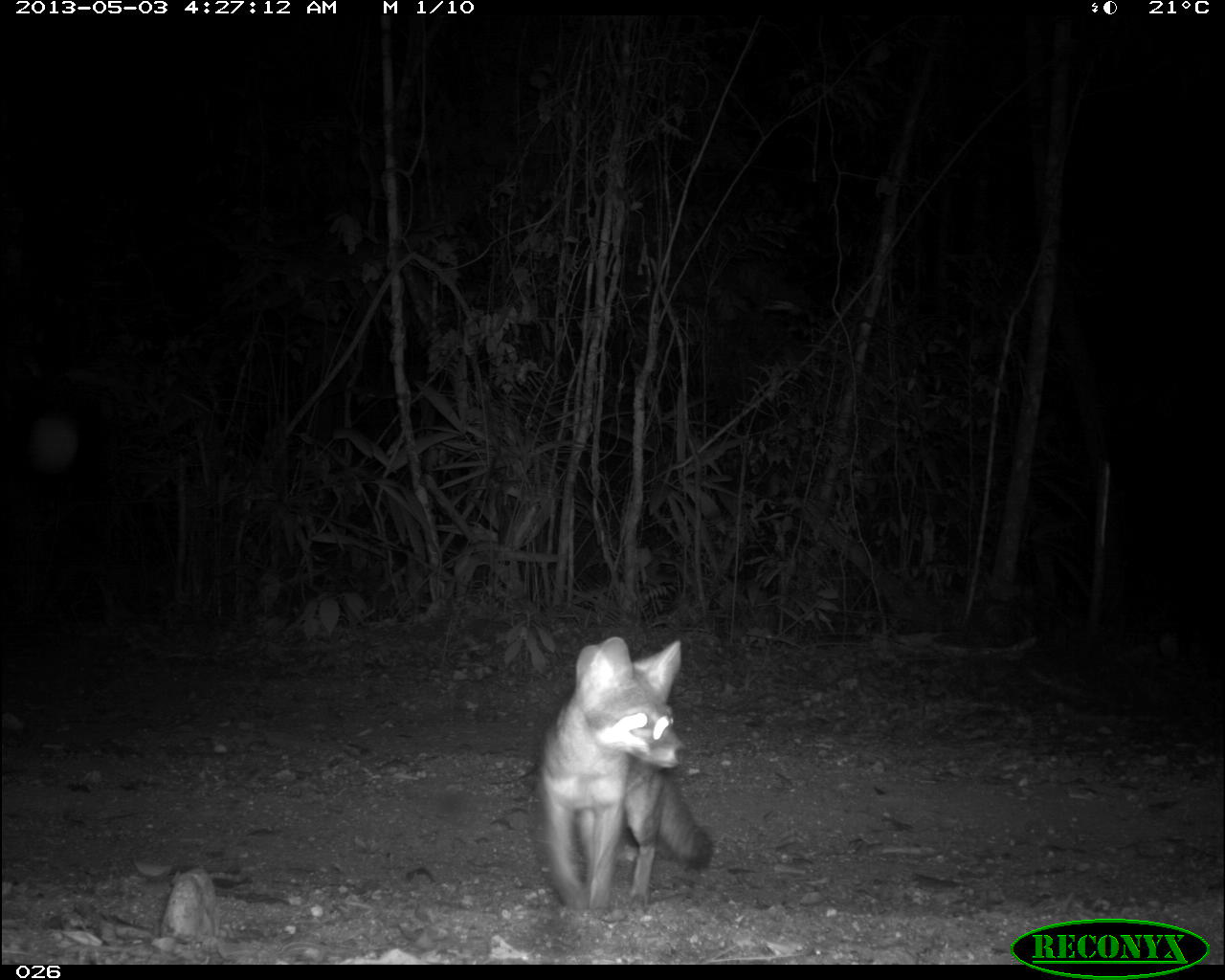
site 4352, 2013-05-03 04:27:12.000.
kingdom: Animalia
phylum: Chordata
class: Mammalia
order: Carnivora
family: Canidae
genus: Urocyon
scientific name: Urocyon cinereoargenteus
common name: gray fox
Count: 1.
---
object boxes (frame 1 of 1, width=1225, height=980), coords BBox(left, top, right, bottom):
urocyon cinereoargenteus: BBox(536, 636, 715, 916)